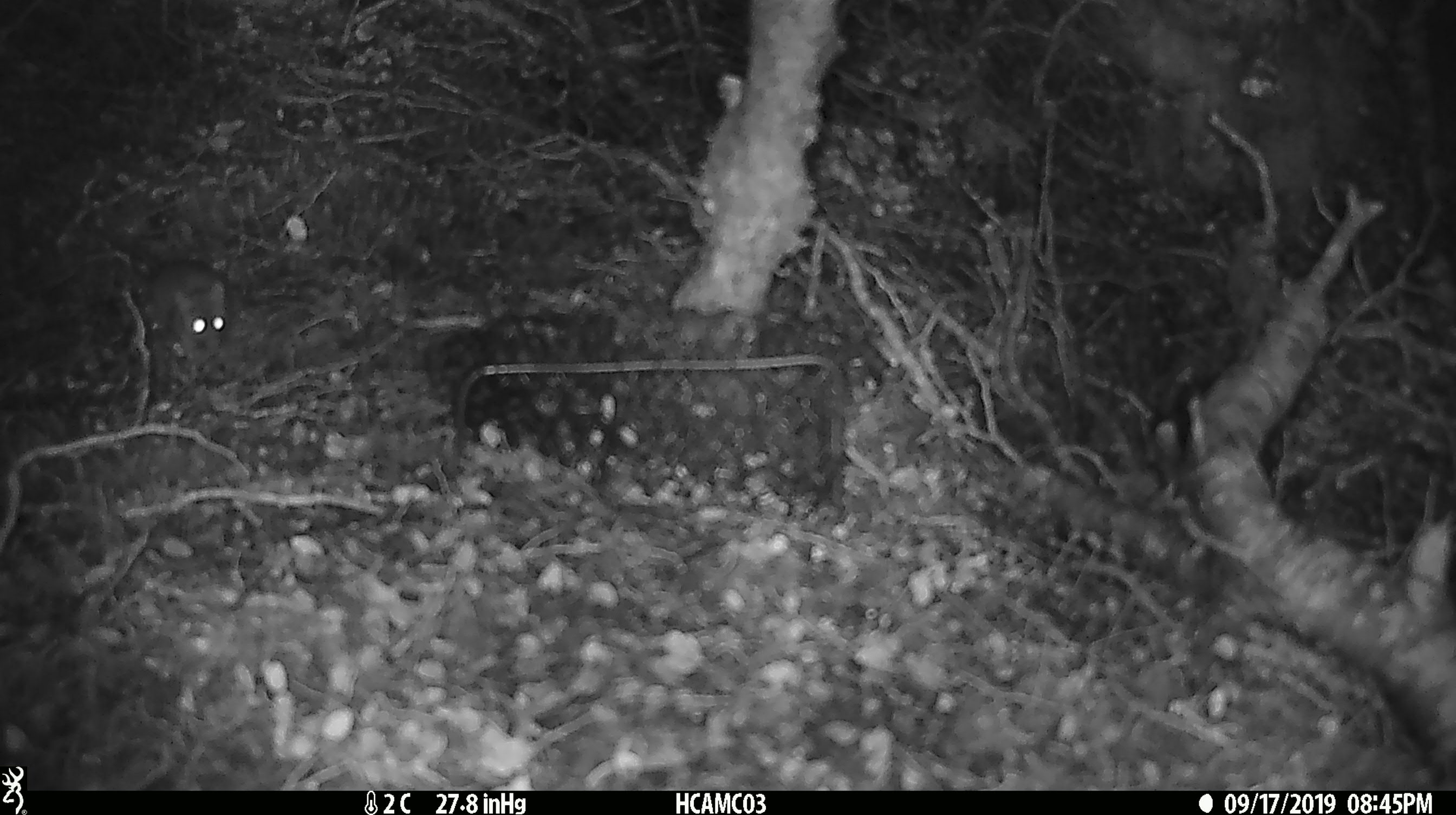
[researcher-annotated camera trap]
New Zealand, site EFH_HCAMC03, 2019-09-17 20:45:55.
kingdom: Animalia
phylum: Chordata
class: Mammalia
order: Rodentia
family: Muridae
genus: Mus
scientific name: Mus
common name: mouse